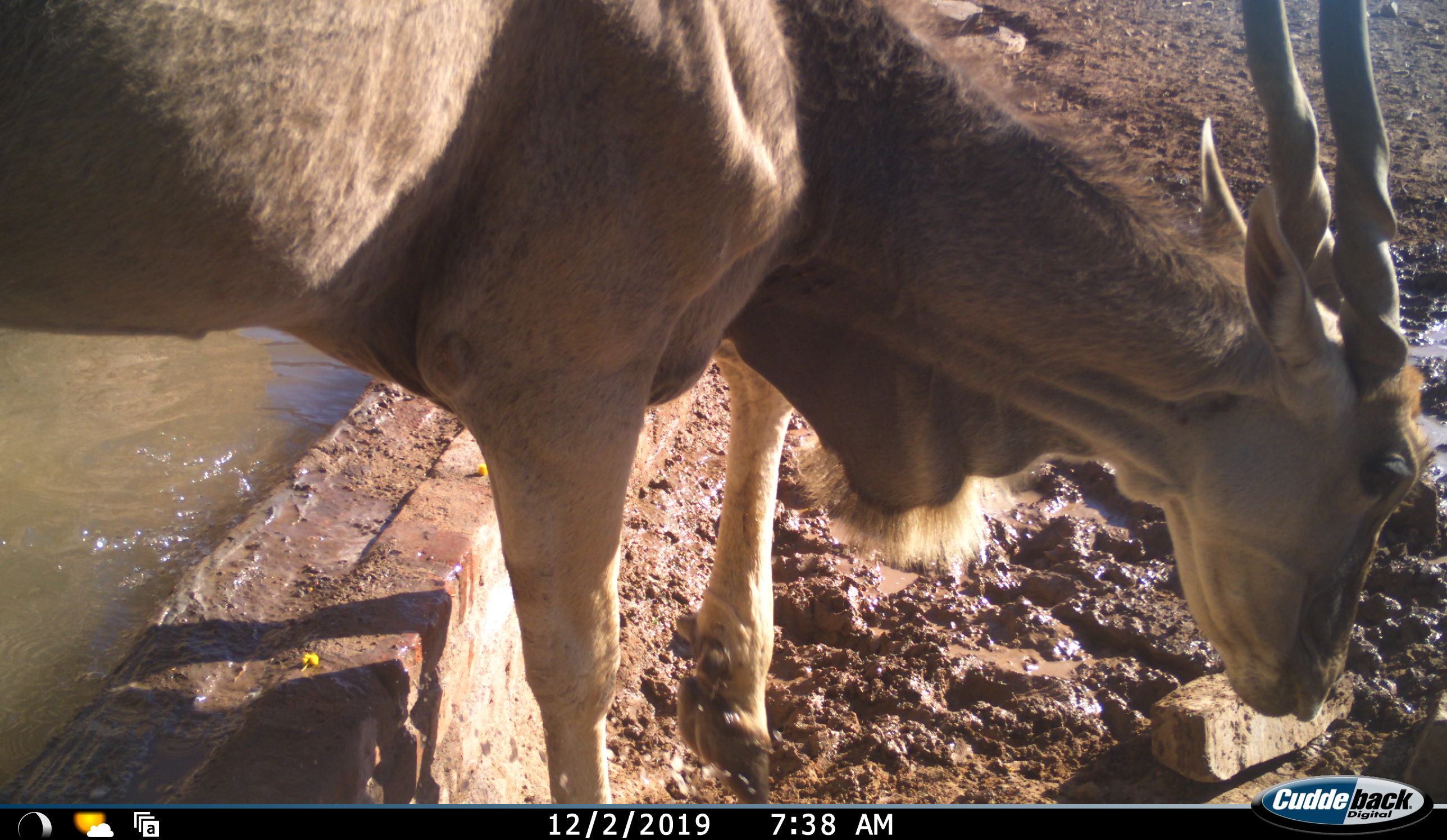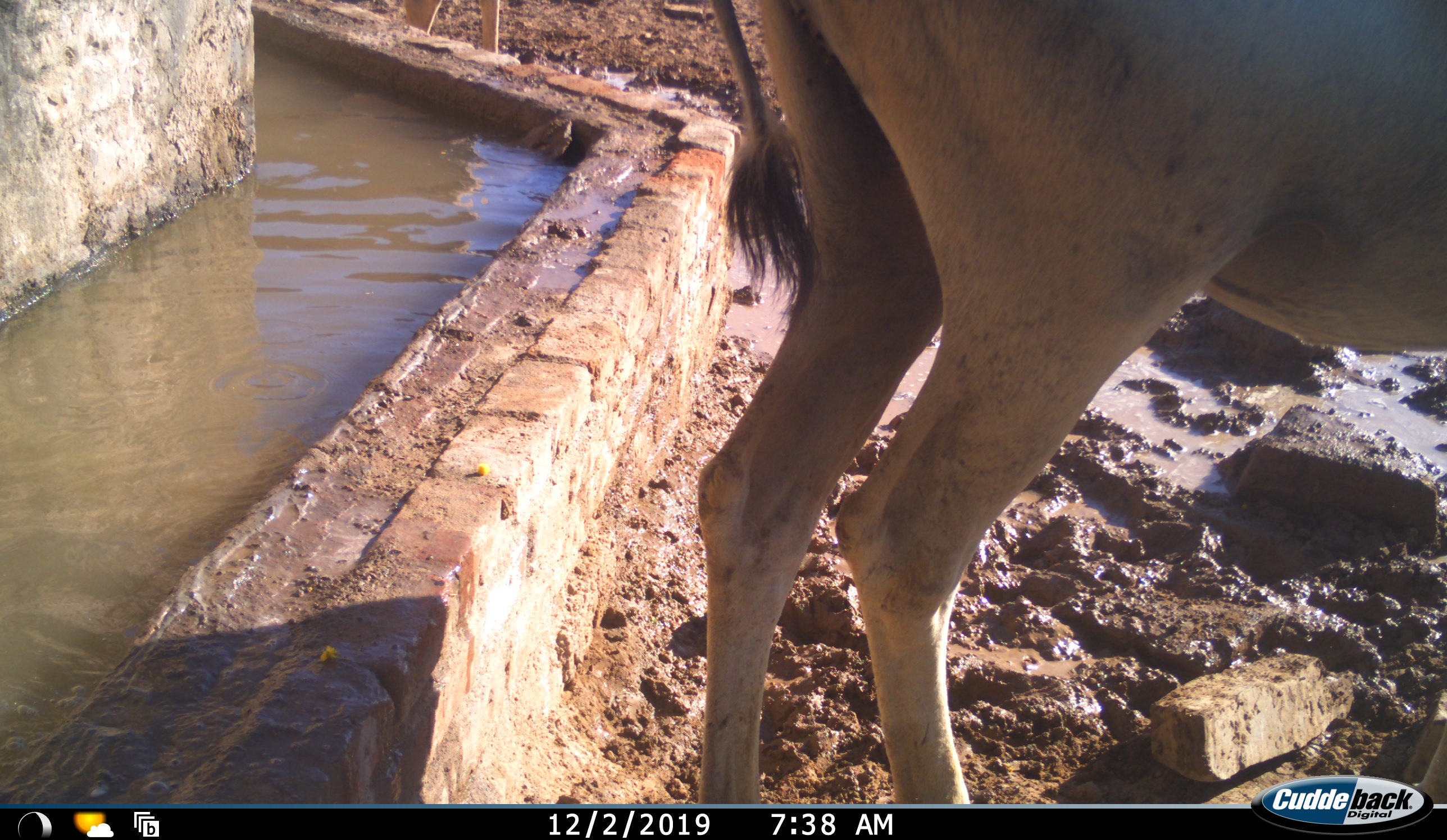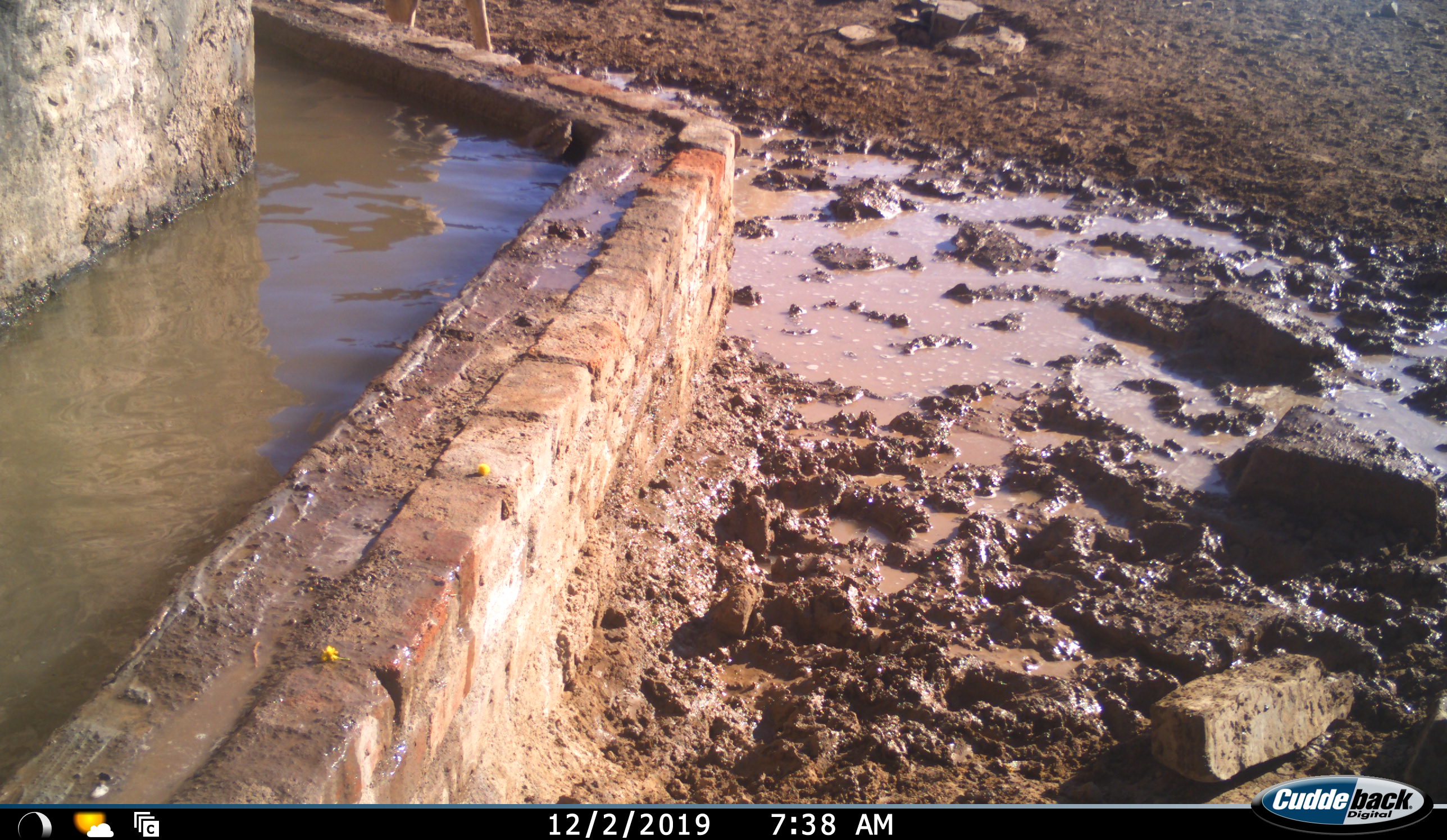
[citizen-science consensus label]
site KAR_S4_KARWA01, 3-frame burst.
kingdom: Animalia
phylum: Chordata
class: Mammalia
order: Artiodactyla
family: Bovidae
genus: Tragelaphus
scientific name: Tragelaphus oryx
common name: eland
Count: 1.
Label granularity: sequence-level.